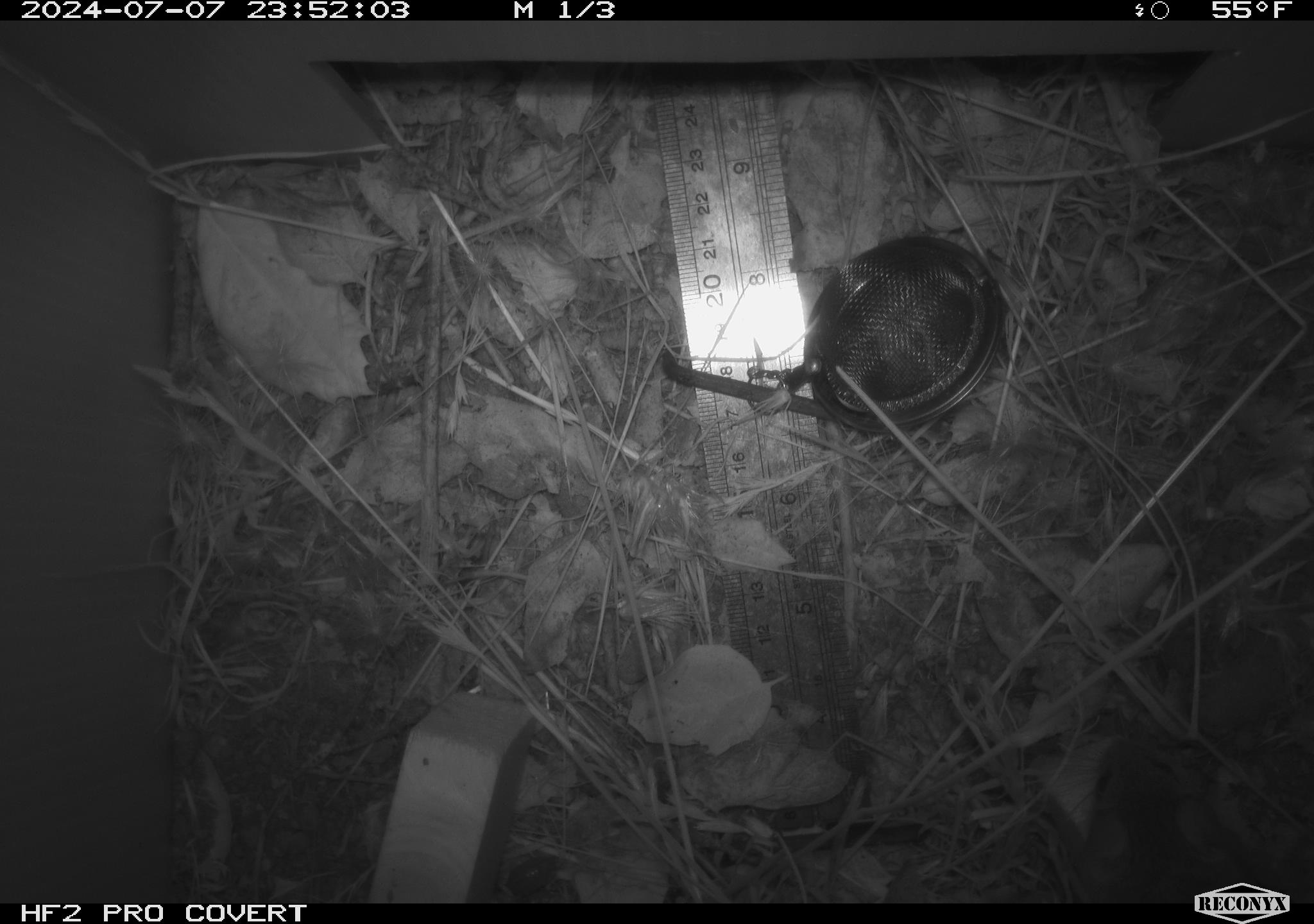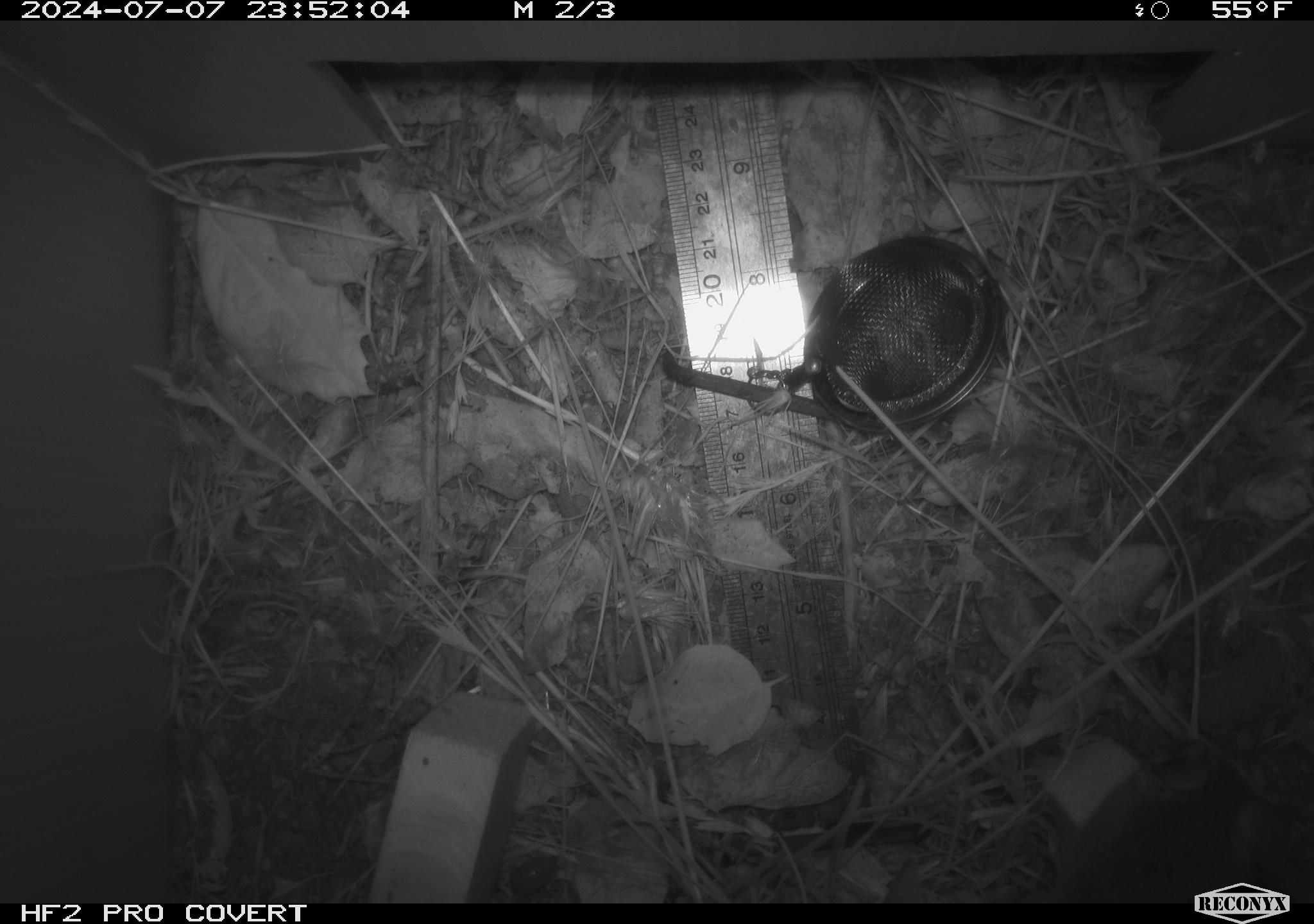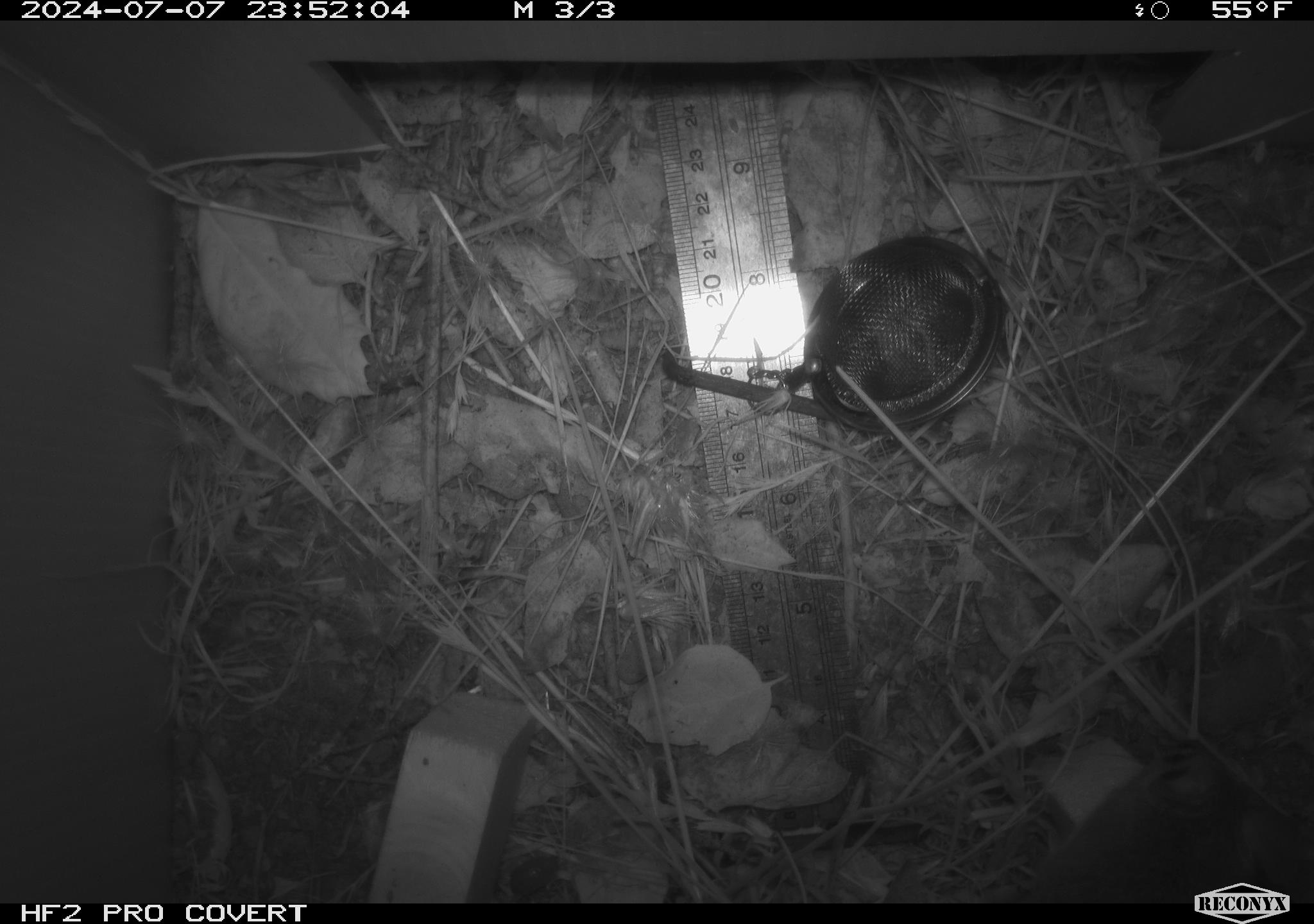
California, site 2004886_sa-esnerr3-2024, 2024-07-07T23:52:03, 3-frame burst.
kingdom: Animalia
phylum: Chordata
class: Mammalia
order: Rodentia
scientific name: Rodentia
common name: rodent